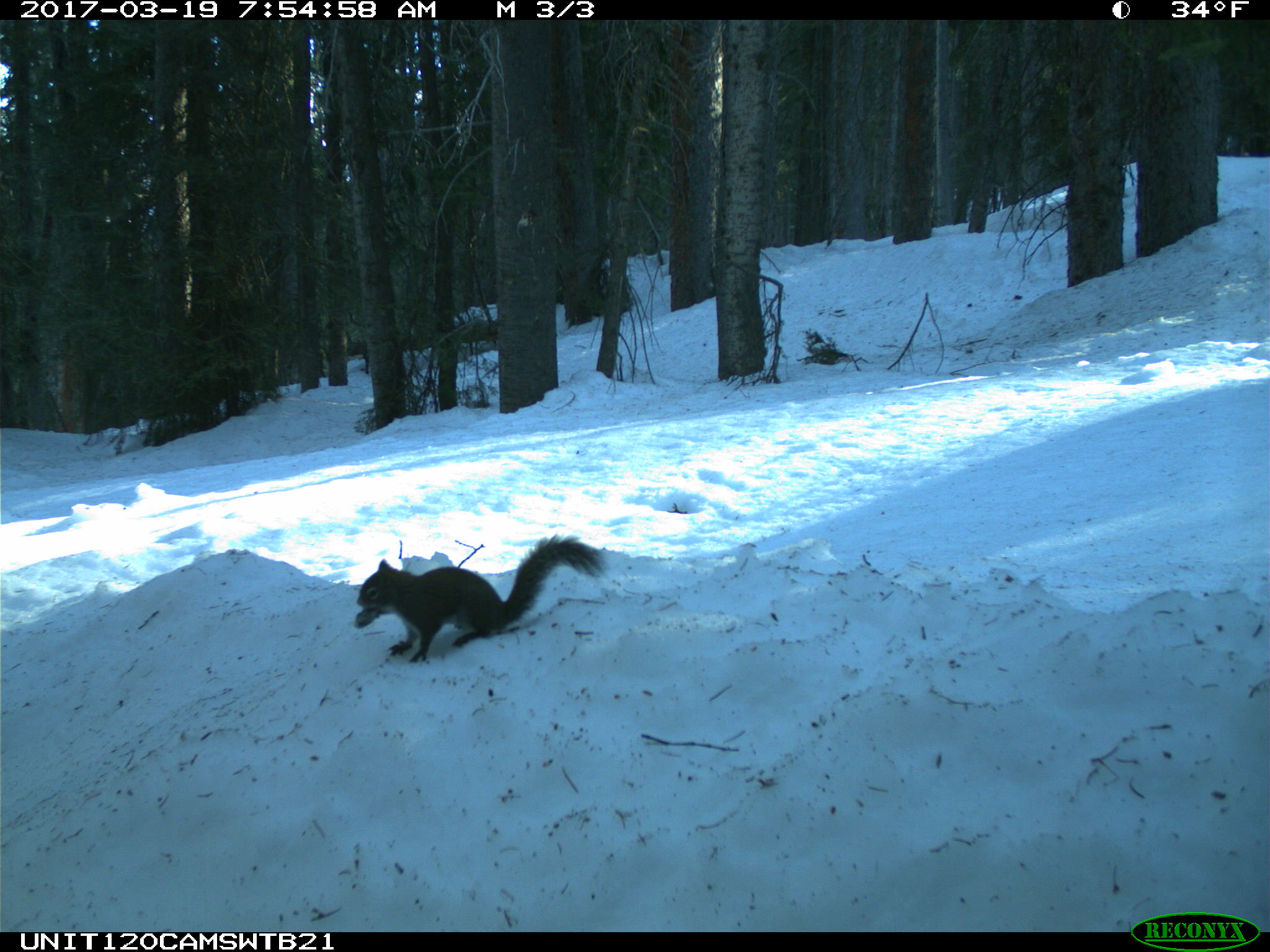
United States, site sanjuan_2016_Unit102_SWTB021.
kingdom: Animalia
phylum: Chordata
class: Mammalia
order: Rodentia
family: Sciuridae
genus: Tamiasciurus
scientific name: Tamiasciurus hudsonicus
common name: american red squirrel